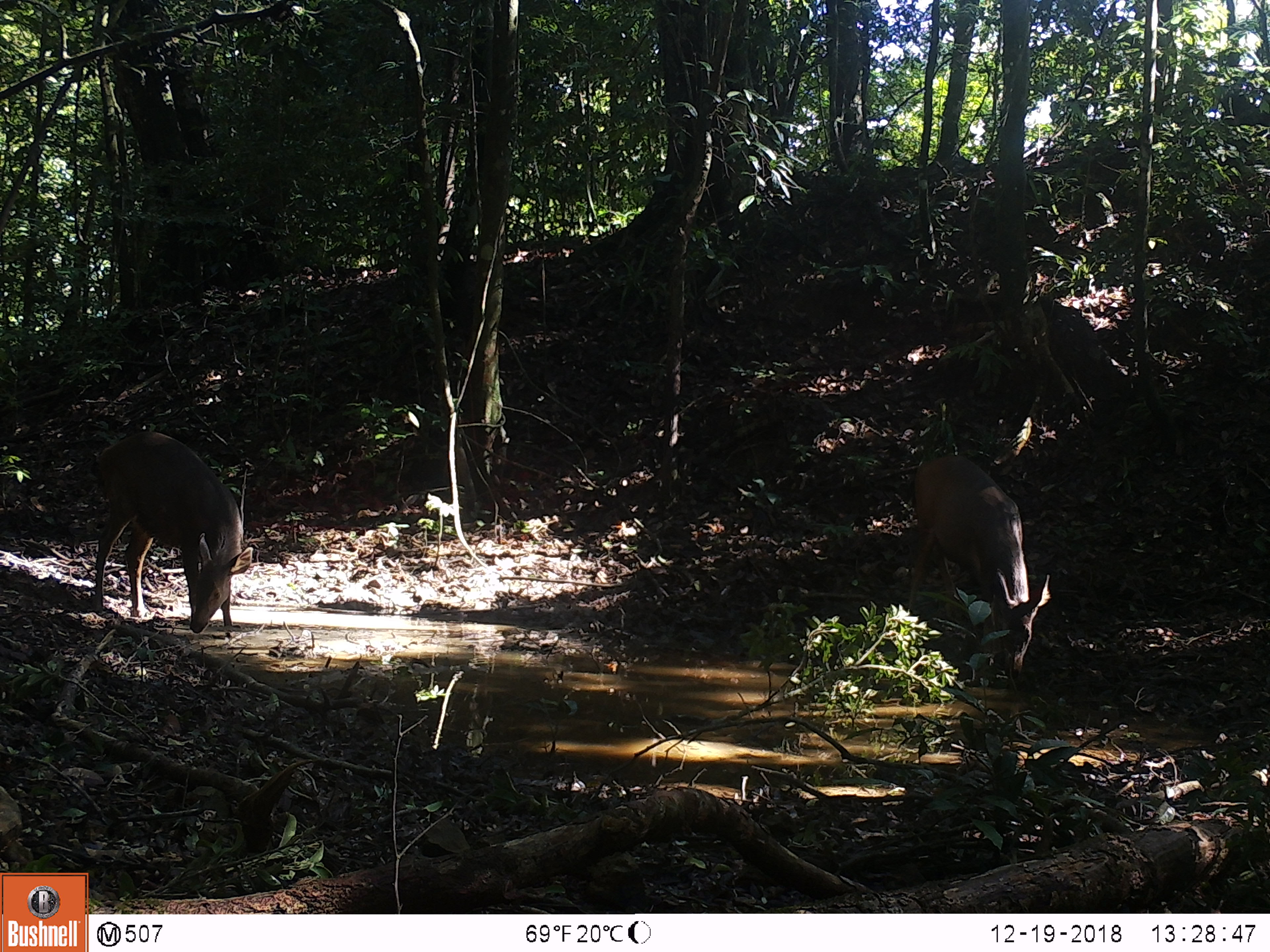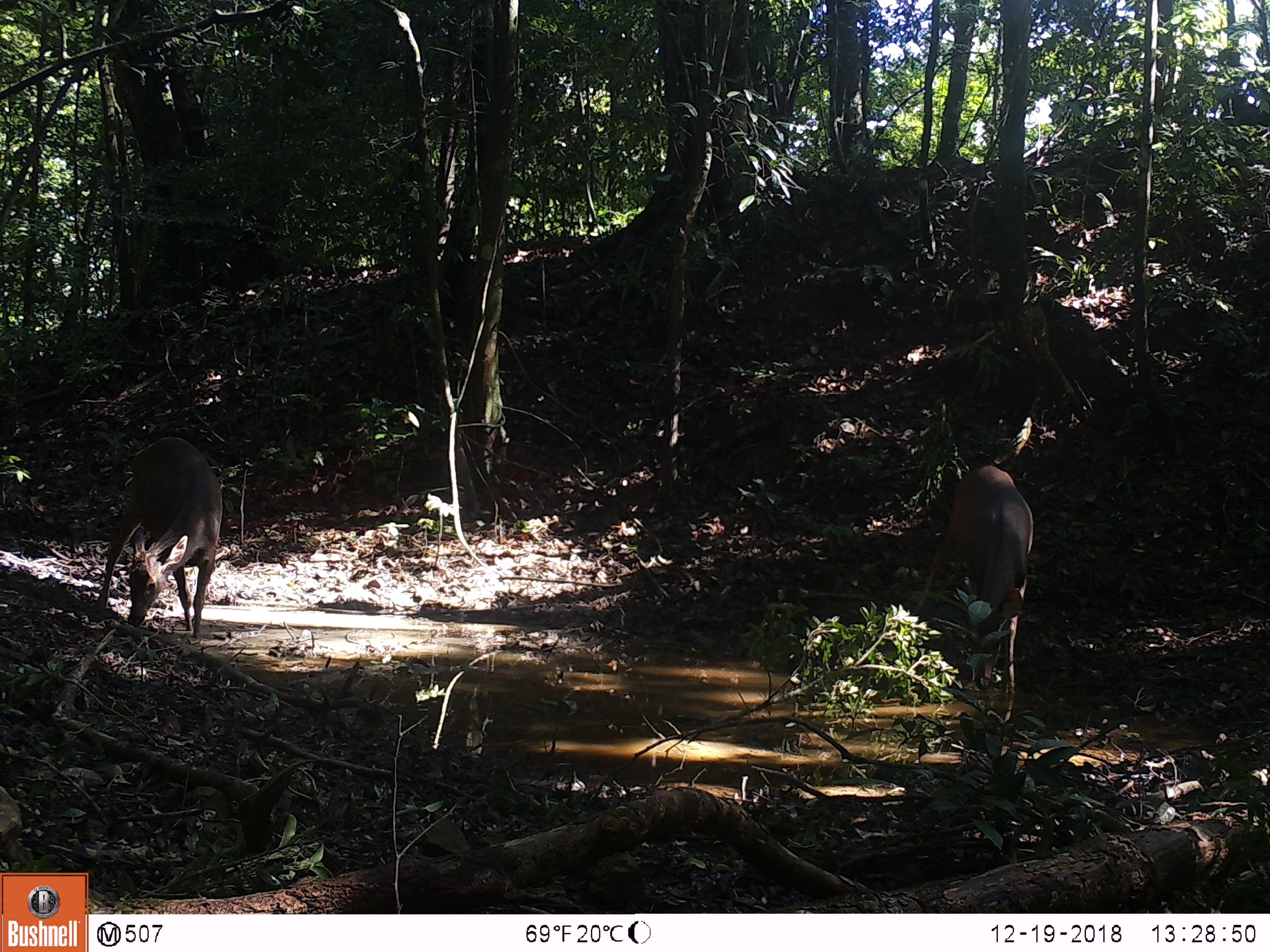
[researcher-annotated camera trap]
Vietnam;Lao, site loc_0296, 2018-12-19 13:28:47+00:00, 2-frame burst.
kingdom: Animalia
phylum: Chordata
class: Mammalia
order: Artiodactyla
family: Cervidae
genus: Rusa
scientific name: Rusa unicolor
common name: sambar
Sambar (Rusa unicolor). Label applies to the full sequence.